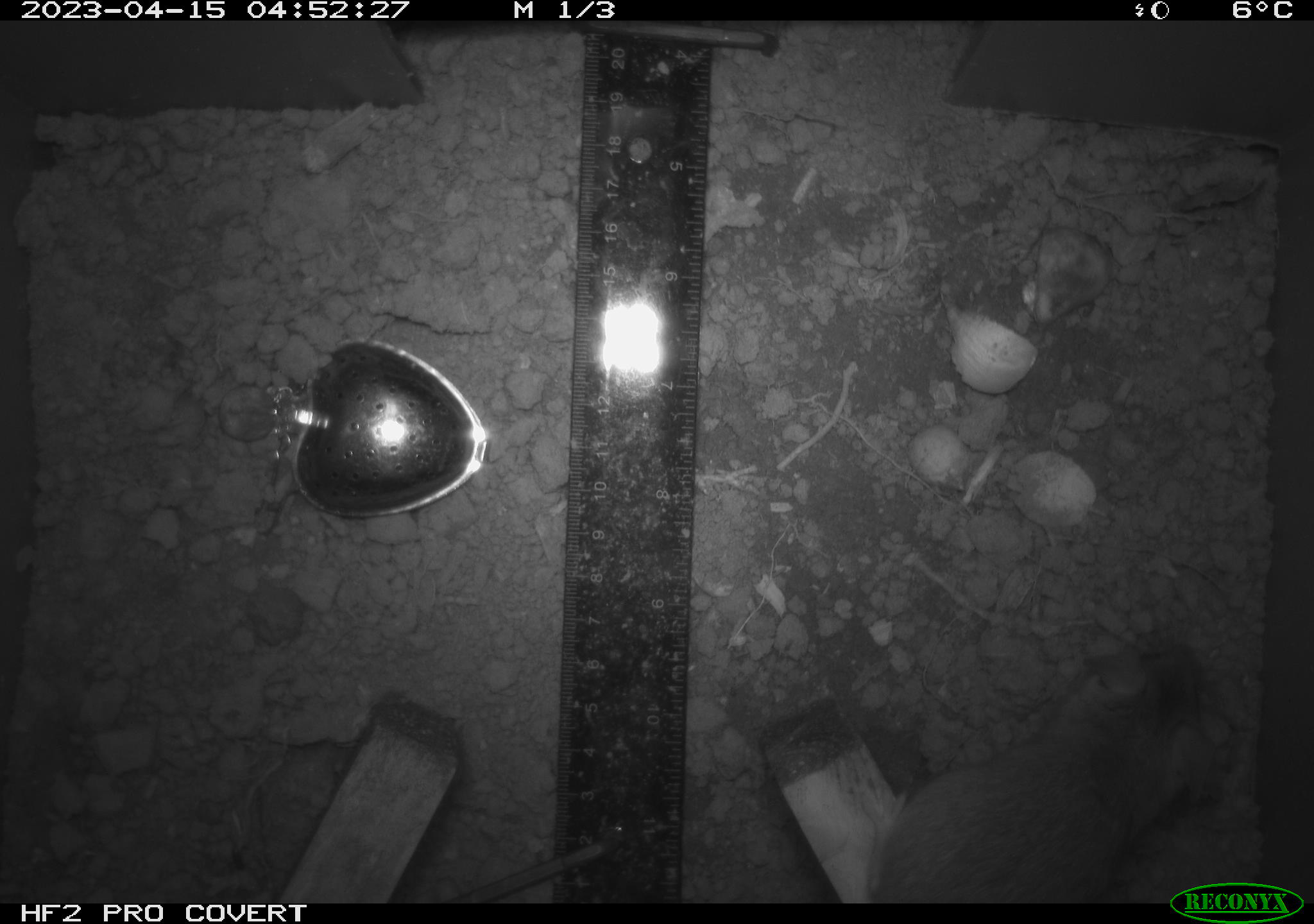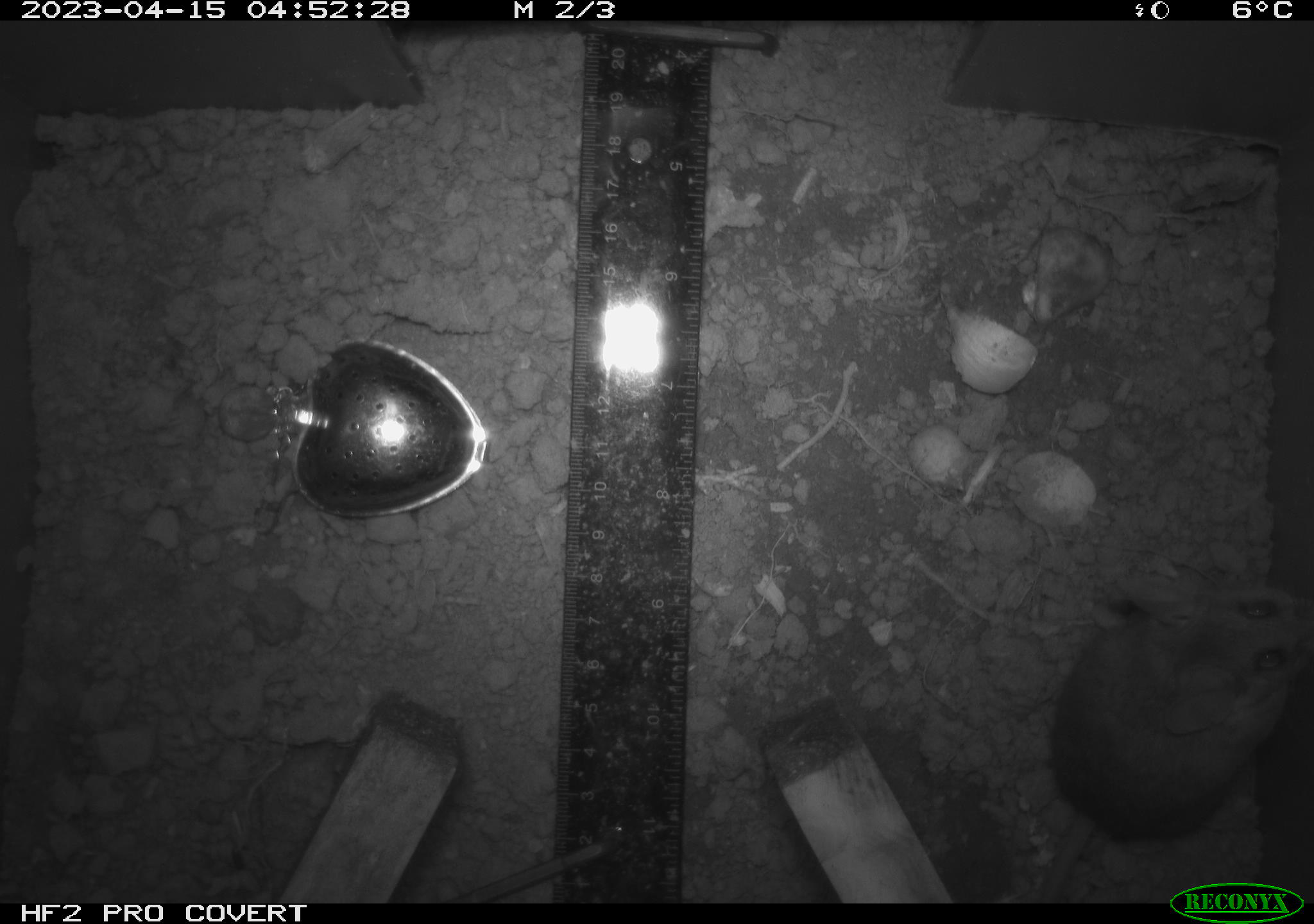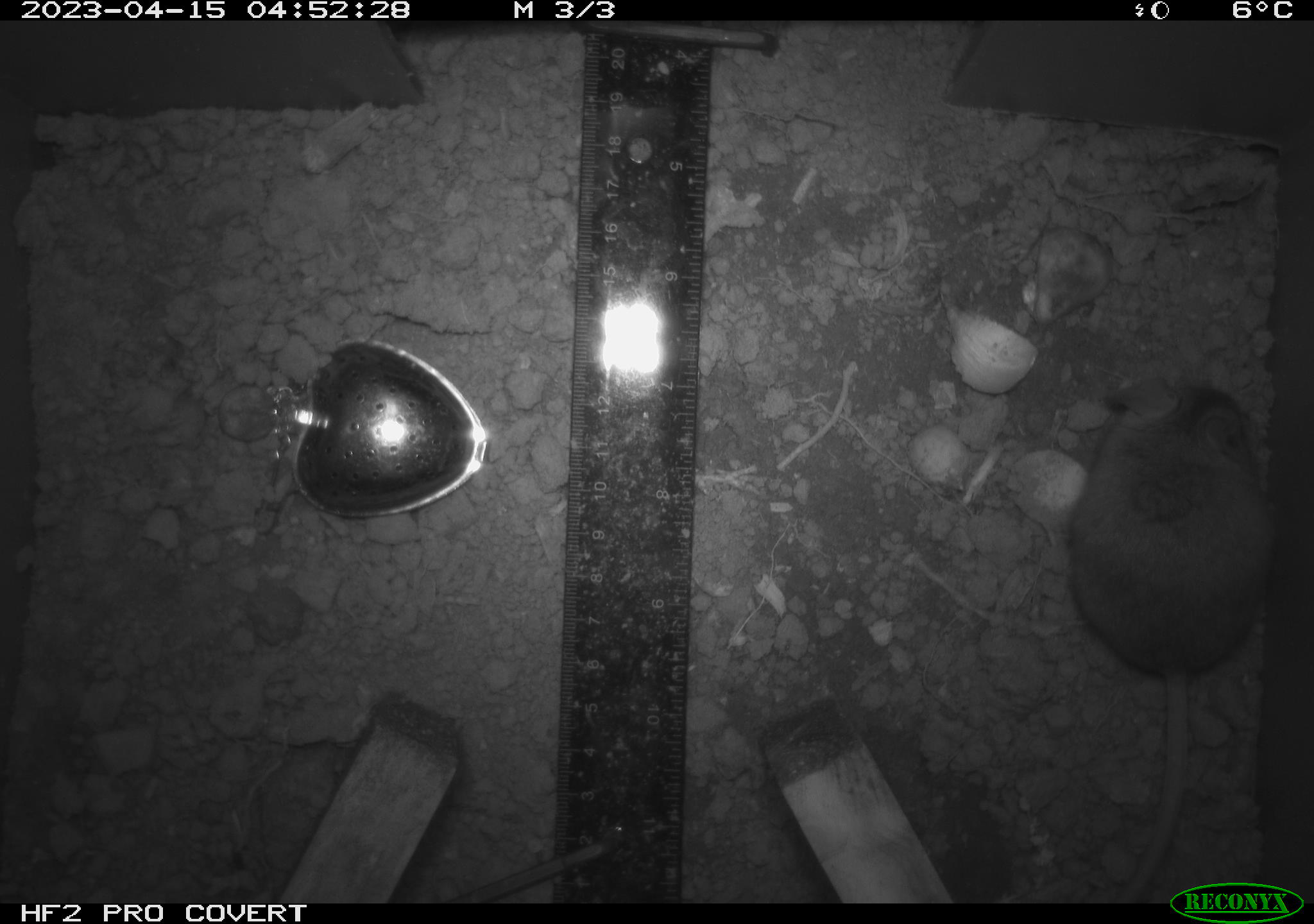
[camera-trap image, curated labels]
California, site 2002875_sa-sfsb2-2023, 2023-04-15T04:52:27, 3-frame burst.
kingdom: Animalia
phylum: Chordata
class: Mammalia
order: Rodentia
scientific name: Rodentia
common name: mouse species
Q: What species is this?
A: Mouse species (Rodentia).